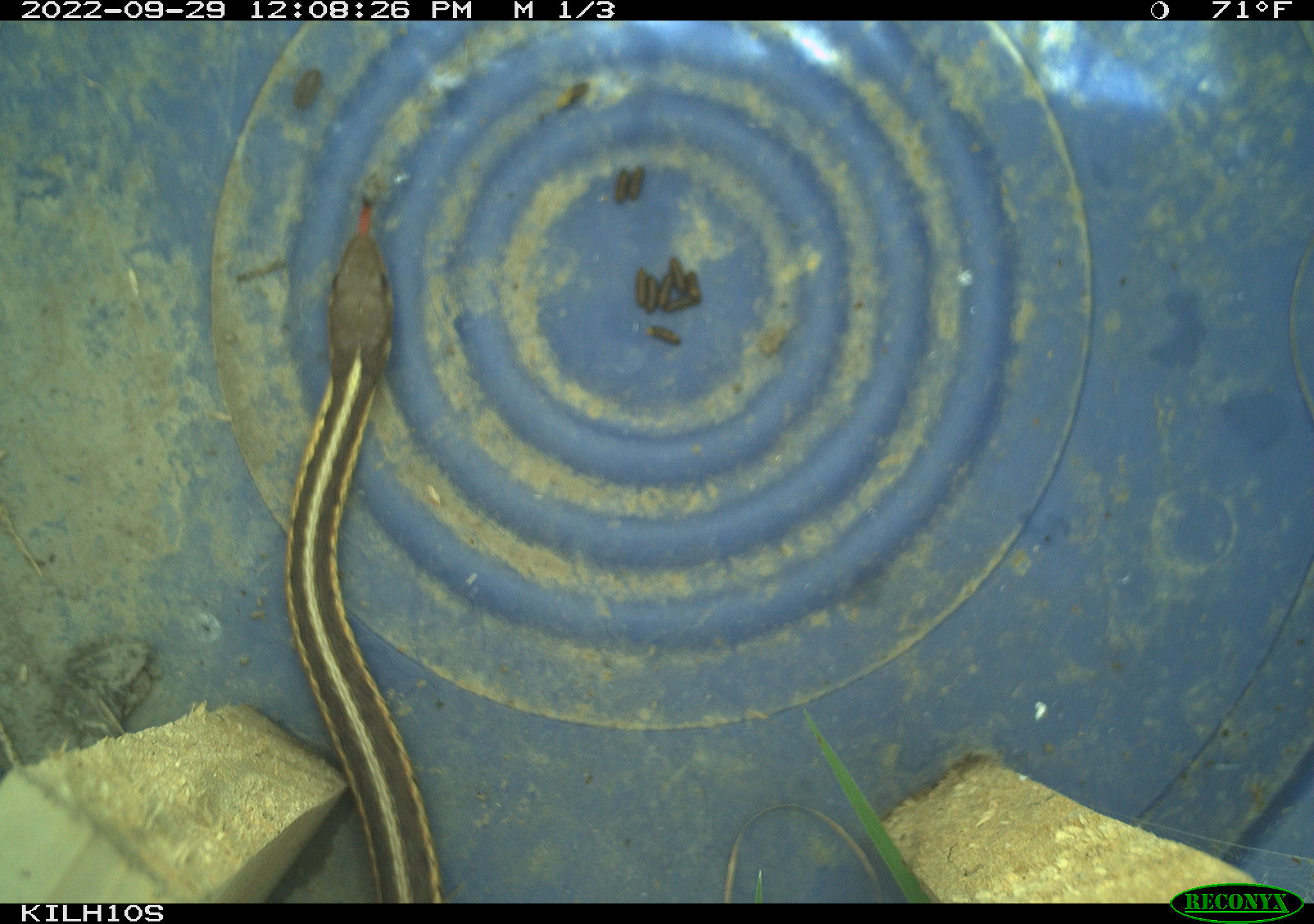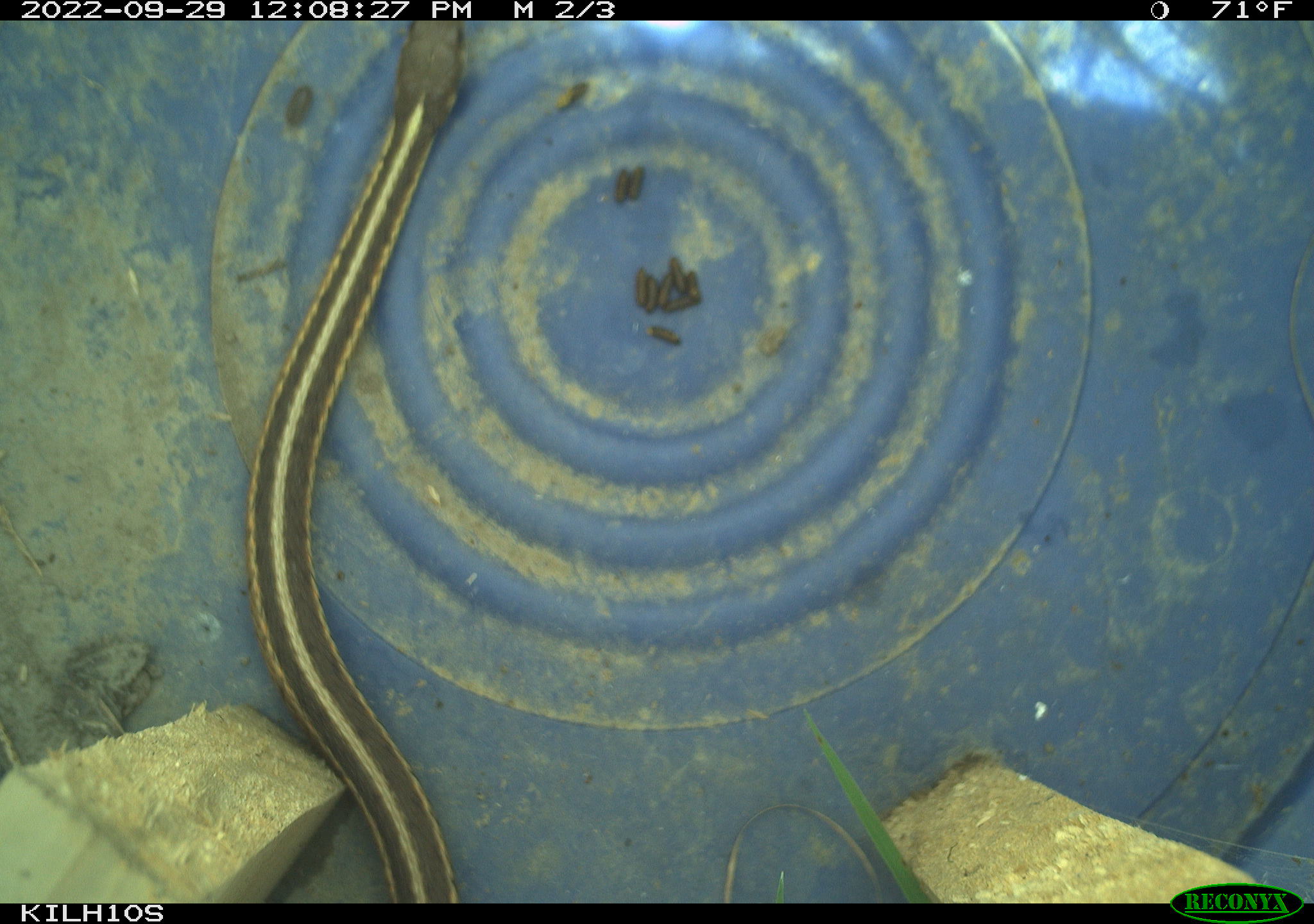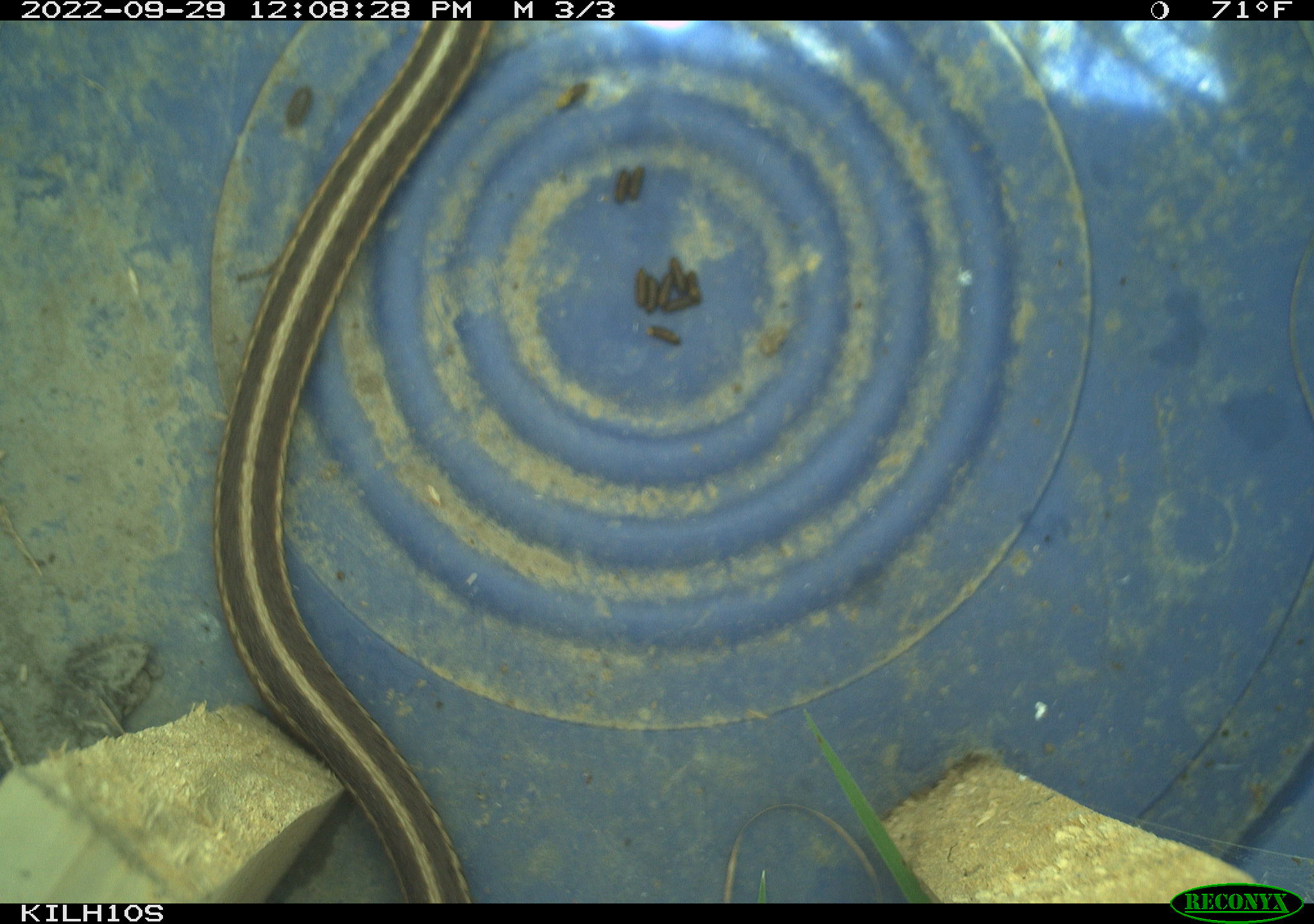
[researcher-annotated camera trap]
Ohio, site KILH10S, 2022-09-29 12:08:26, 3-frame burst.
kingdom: Animalia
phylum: Chordata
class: Reptilia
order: Squamata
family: Colubridae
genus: Thamnophis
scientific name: Thamnophis sirtalis sirtalis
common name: eastern gartersnake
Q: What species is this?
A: Eastern gartersnake (Thamnophis sirtalis sirtalis).